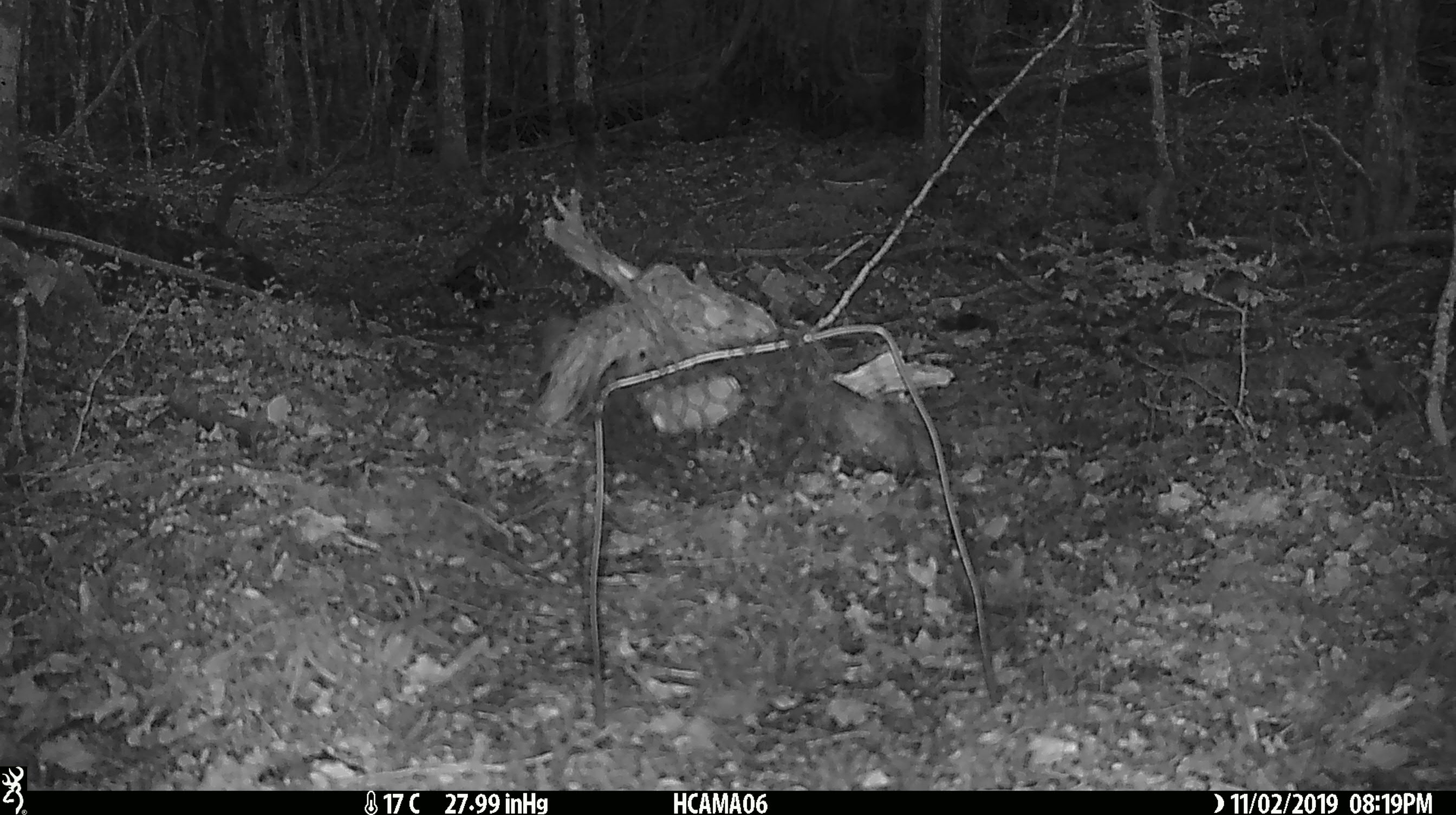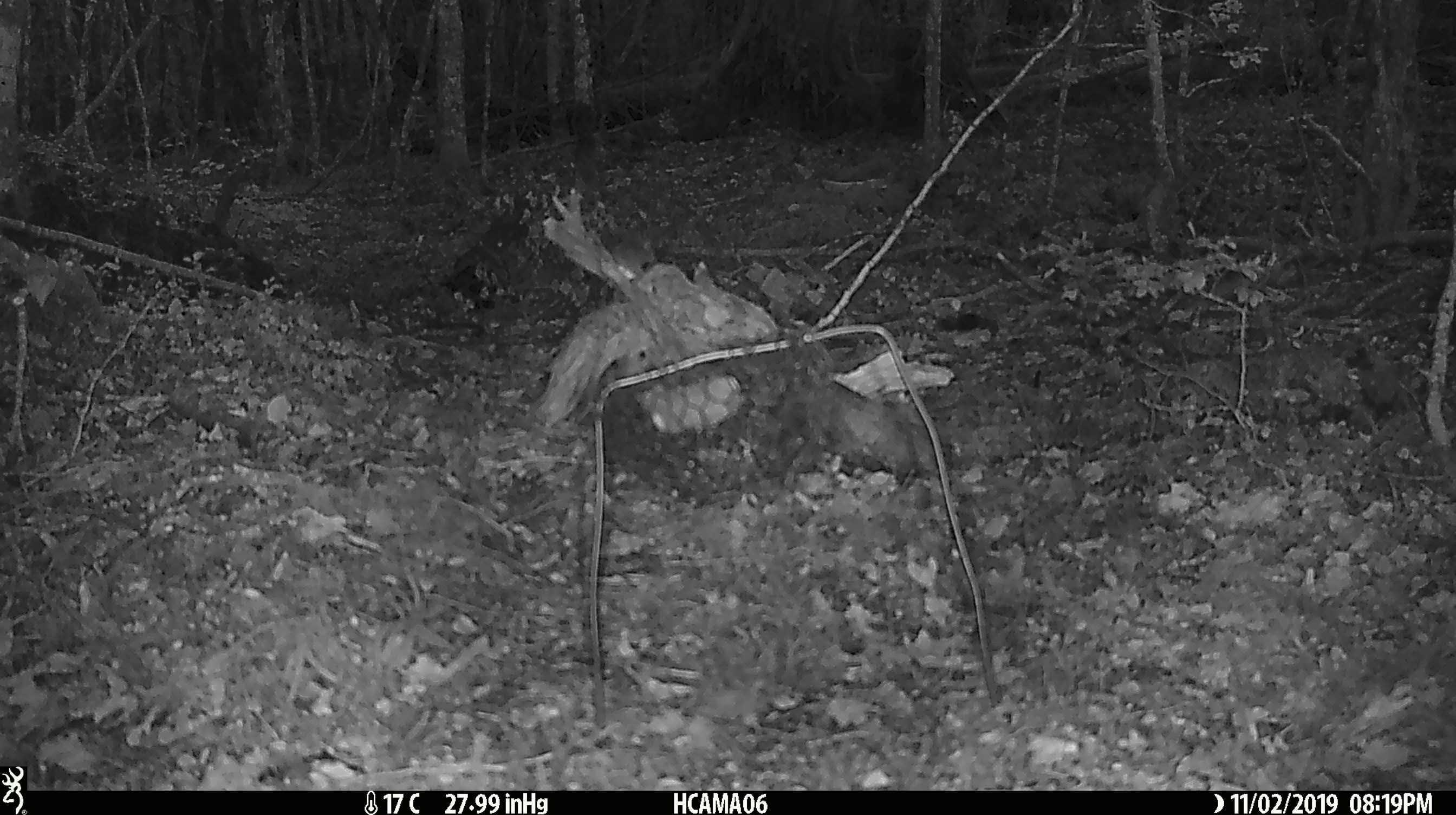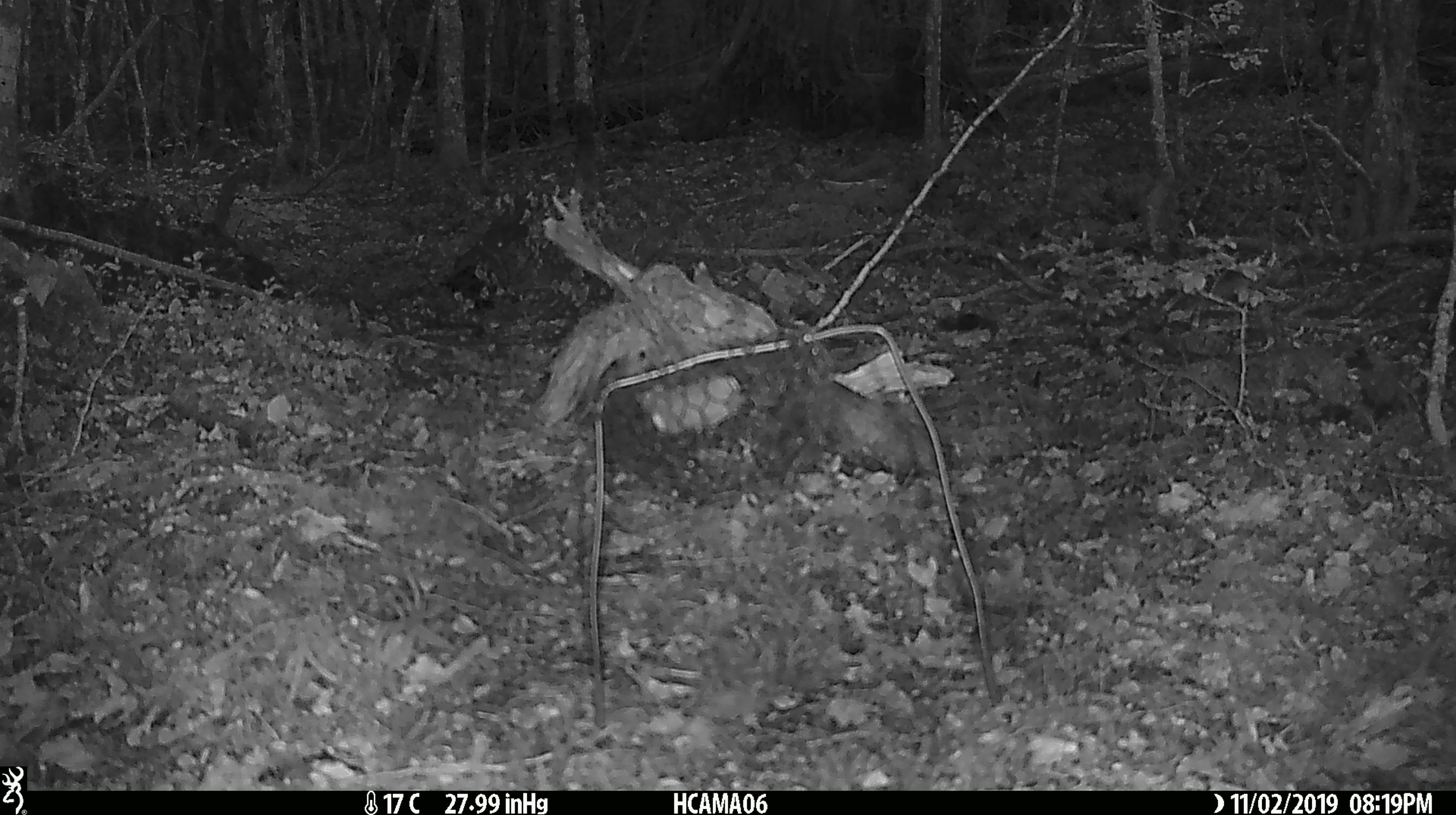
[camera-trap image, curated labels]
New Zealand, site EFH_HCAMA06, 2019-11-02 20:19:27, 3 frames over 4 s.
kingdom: Animalia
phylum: Chordata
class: Mammalia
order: Rodentia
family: Muridae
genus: Mus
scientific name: Mus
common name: mouse